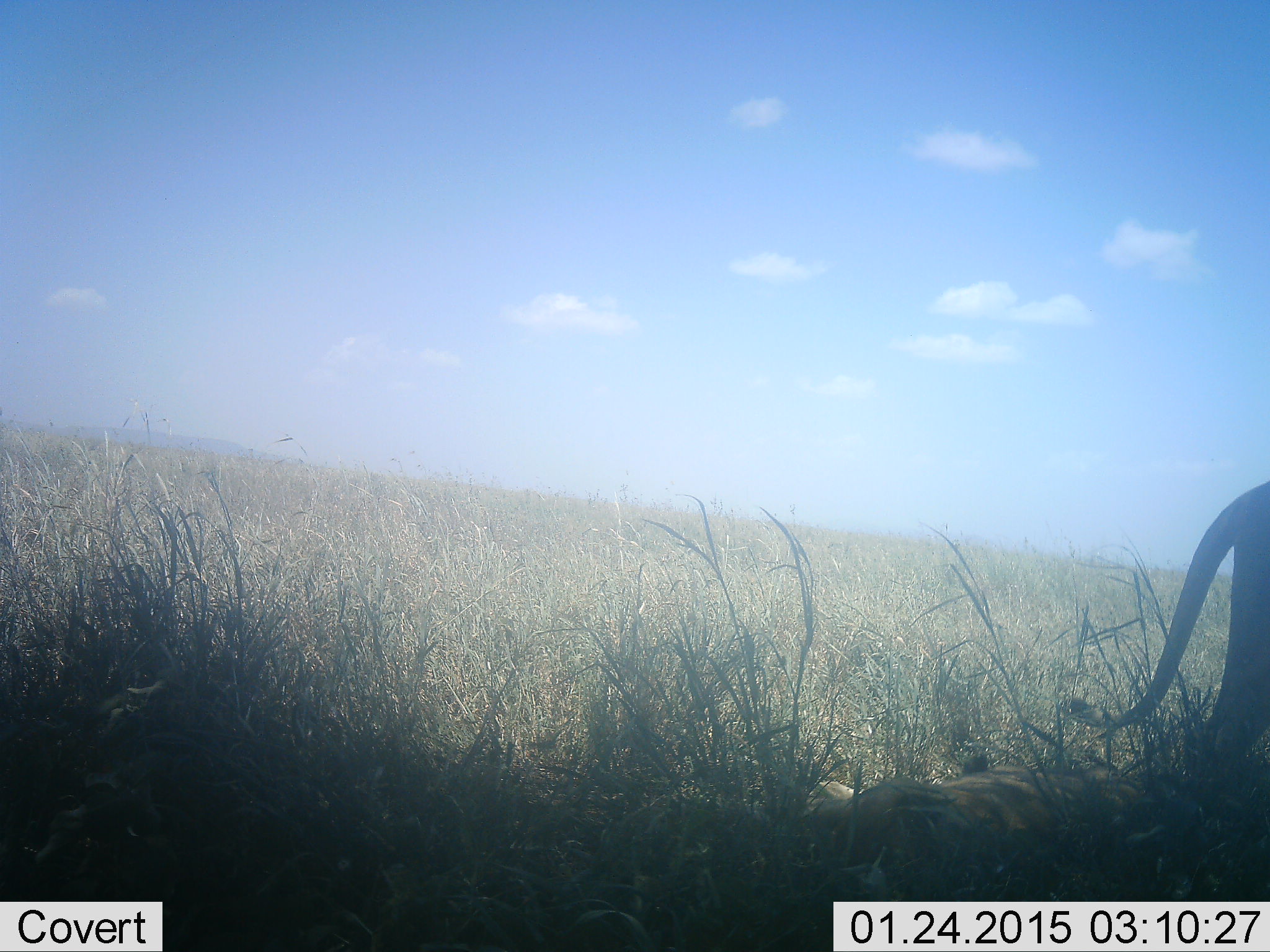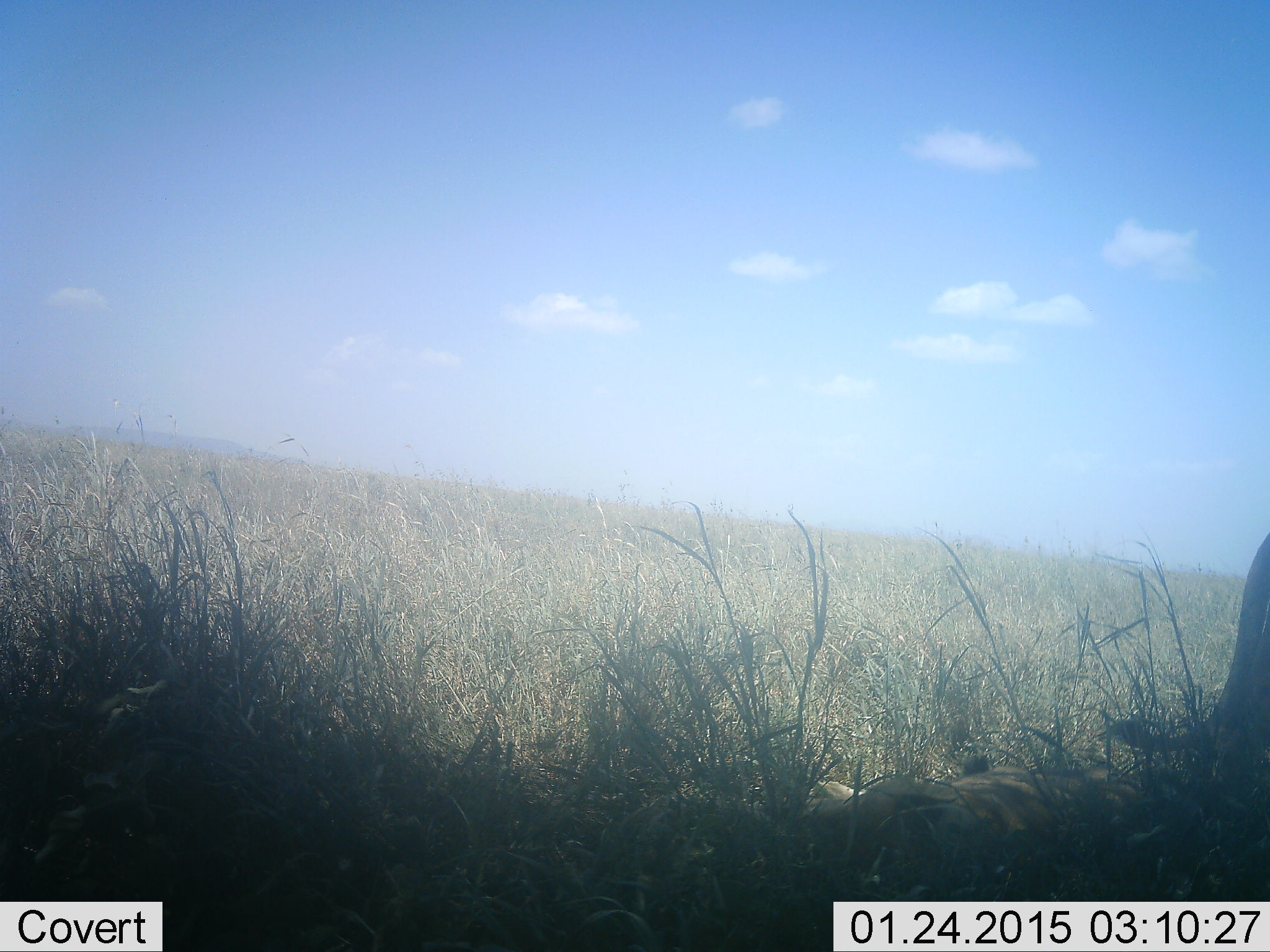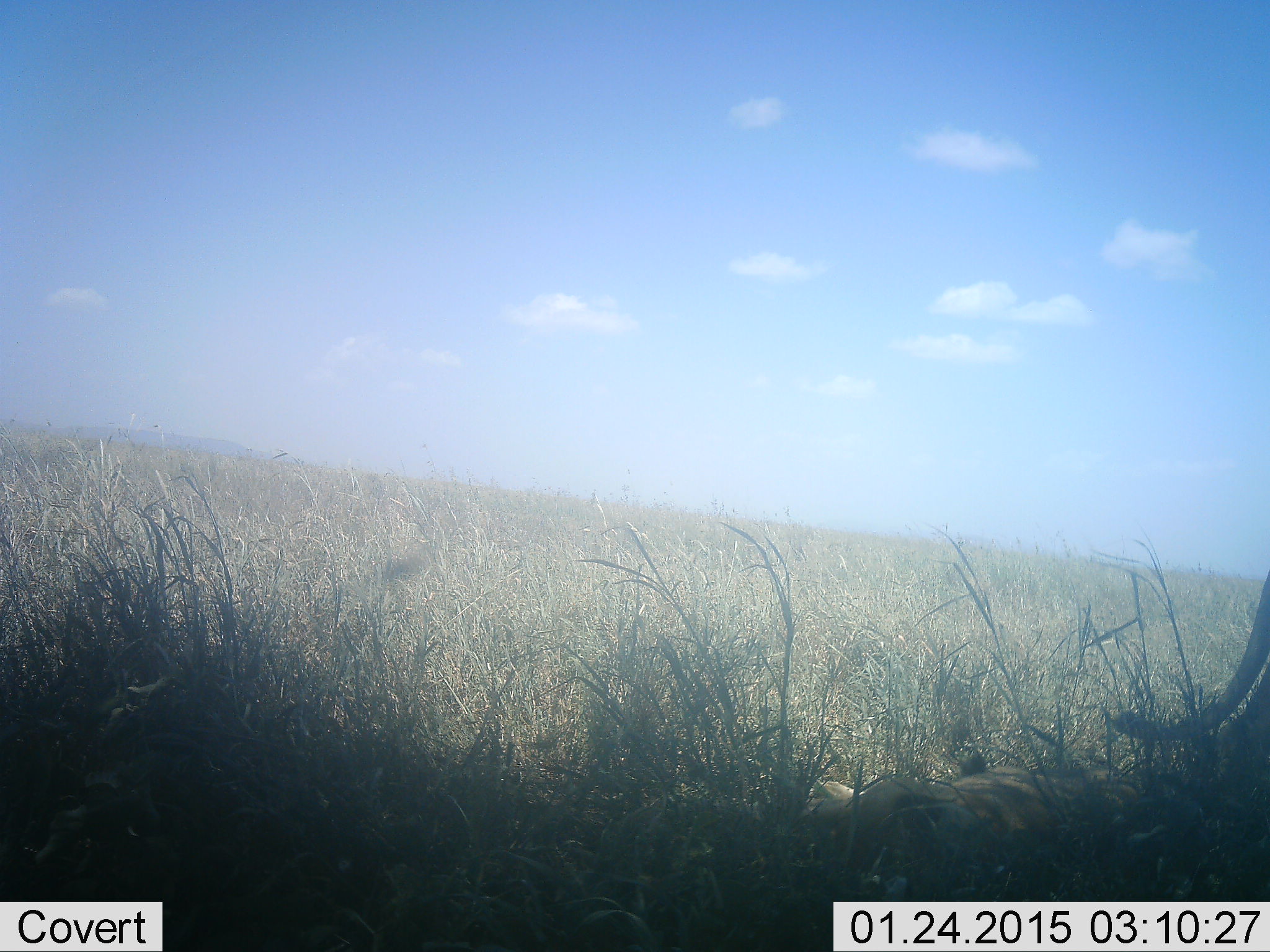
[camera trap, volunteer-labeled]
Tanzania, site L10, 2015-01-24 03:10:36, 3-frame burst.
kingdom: Animalia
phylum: Chordata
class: Mammalia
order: Carnivora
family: Felidae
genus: Panthera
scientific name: Panthera leo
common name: lion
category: lionfemale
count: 1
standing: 50%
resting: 40%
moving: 60%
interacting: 0%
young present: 0%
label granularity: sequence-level